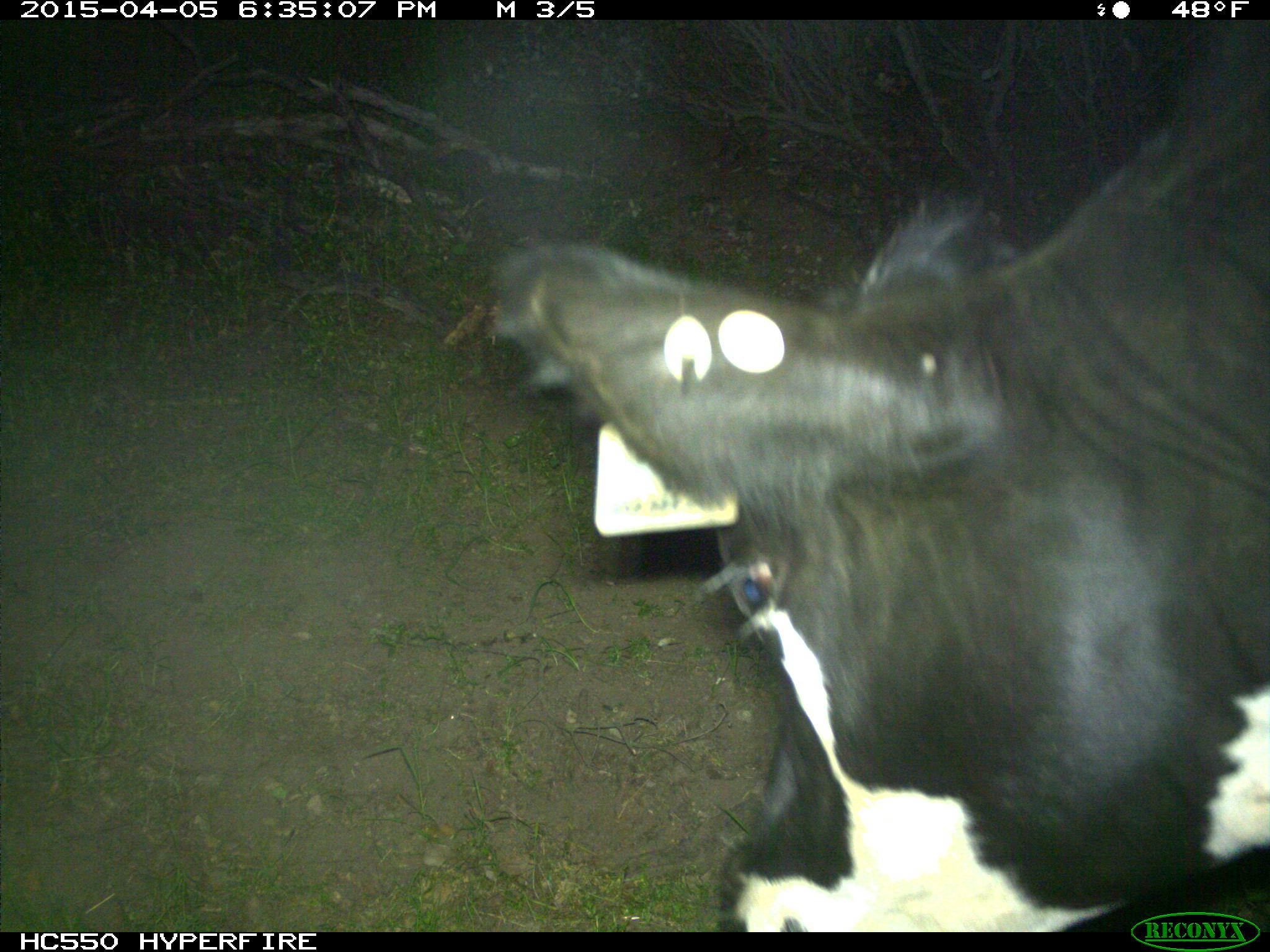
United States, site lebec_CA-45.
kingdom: Animalia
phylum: Chordata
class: Mammalia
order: Artiodactyla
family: Bovidae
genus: Bos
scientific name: Bos taurus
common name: domestic cow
Bos taurus (domestic cow).